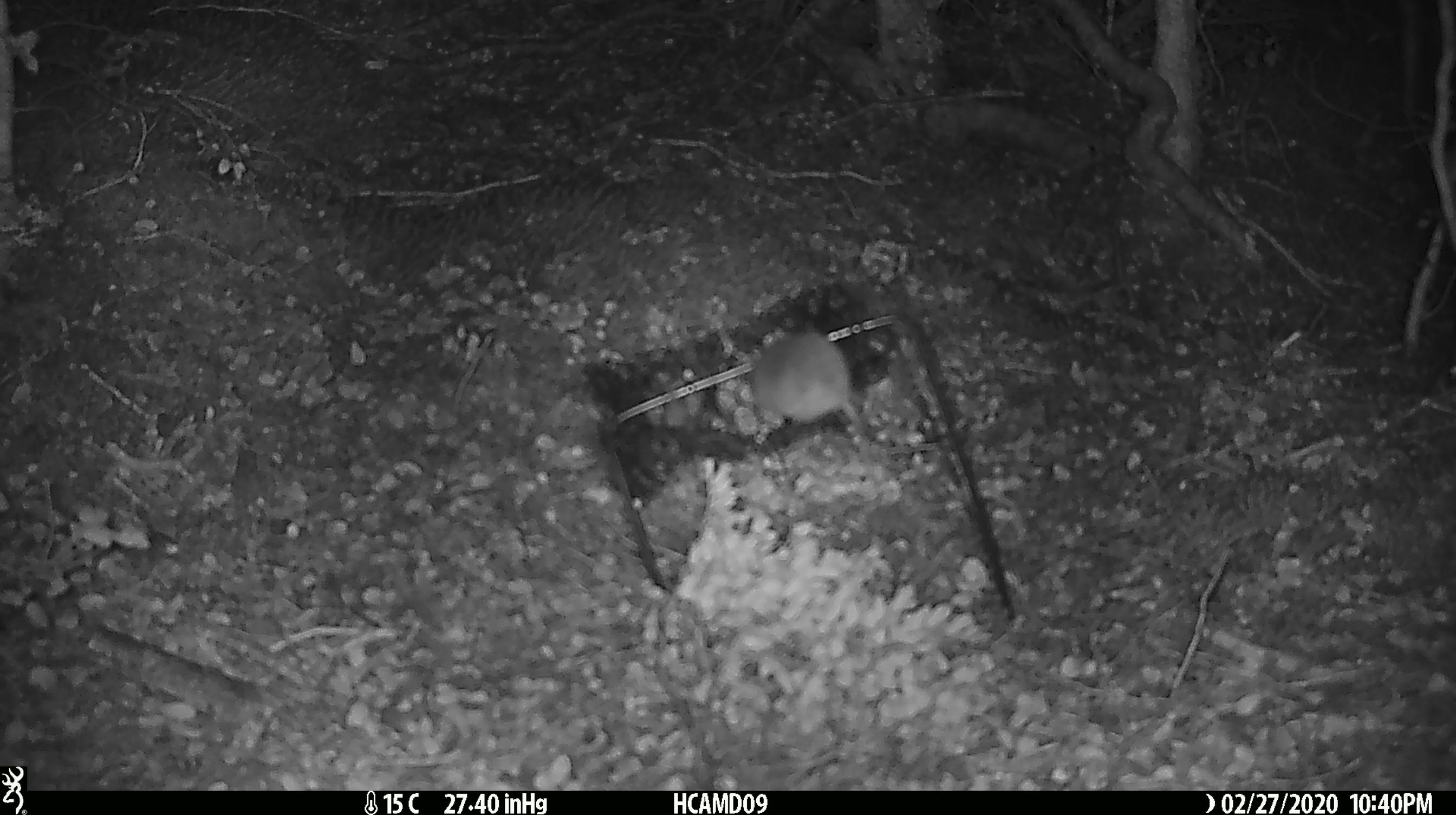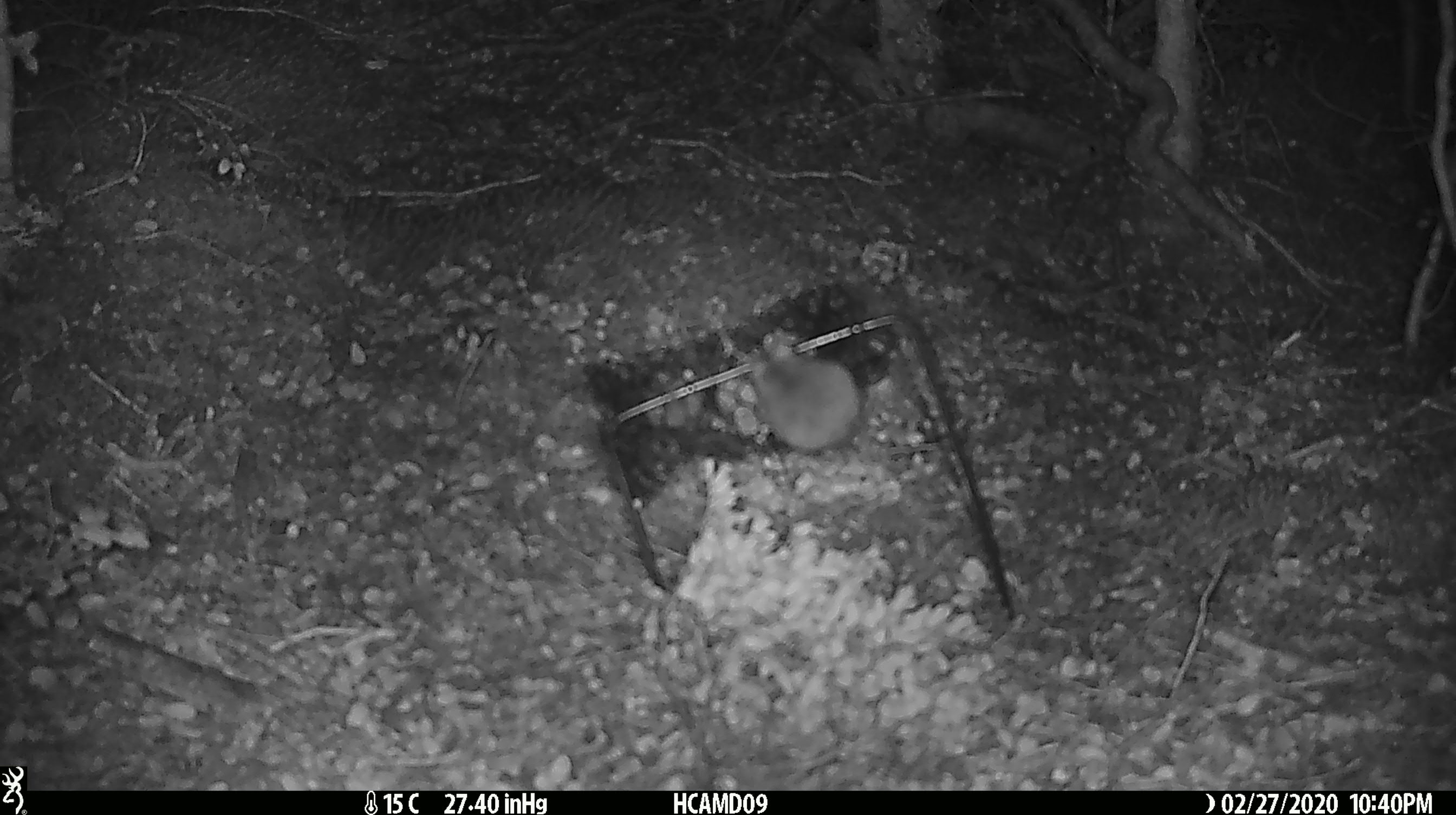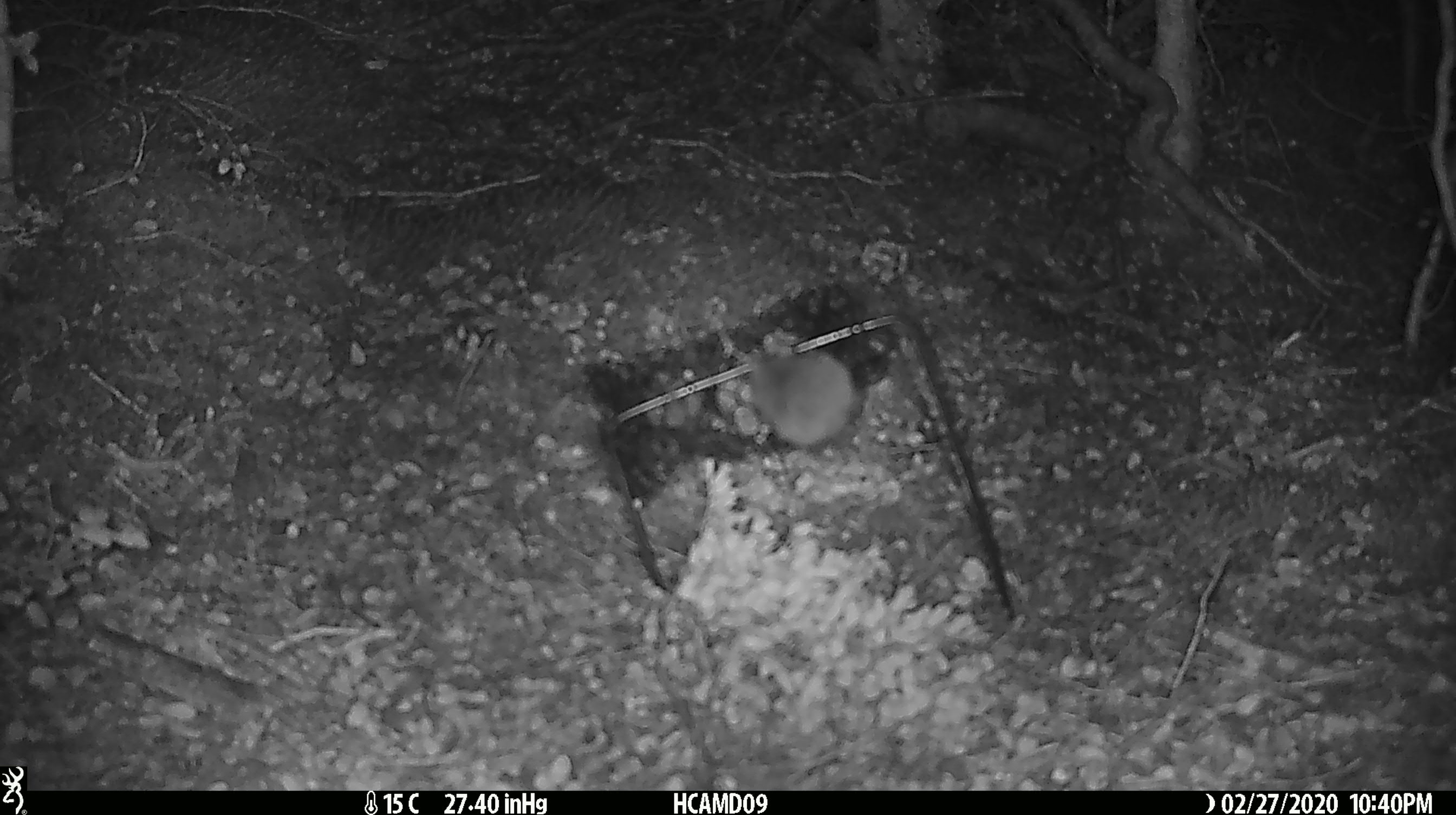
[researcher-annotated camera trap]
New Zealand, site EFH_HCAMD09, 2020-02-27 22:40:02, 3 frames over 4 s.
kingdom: Animalia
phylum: Chordata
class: Mammalia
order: Rodentia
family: Muridae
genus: Mus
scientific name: Mus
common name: mouse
Mouse (Mus).